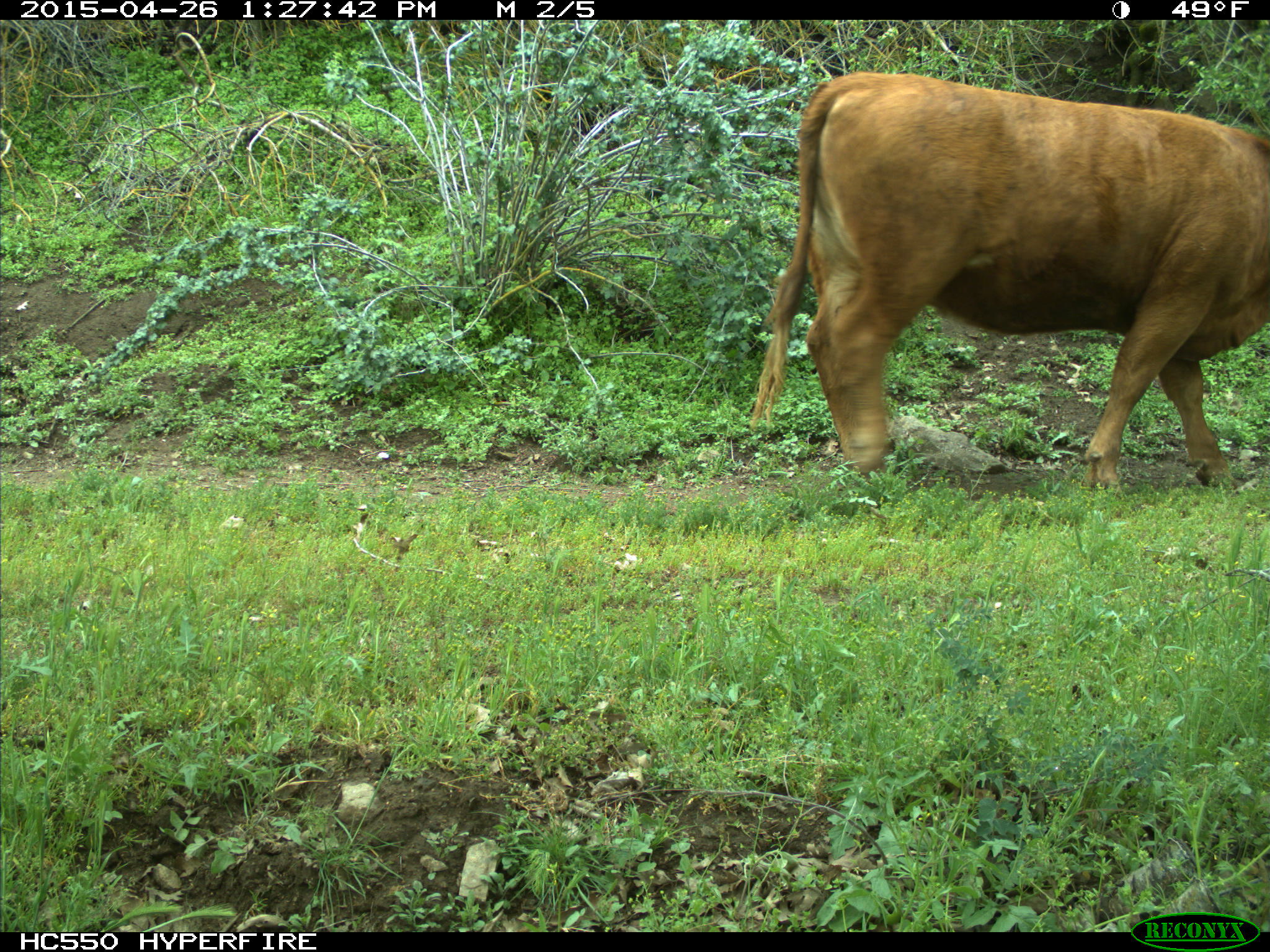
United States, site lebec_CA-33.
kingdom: Animalia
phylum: Chordata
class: Mammalia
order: Artiodactyla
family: Bovidae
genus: Bos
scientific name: Bos taurus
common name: domestic cow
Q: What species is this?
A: Bos taurus (domestic cow).